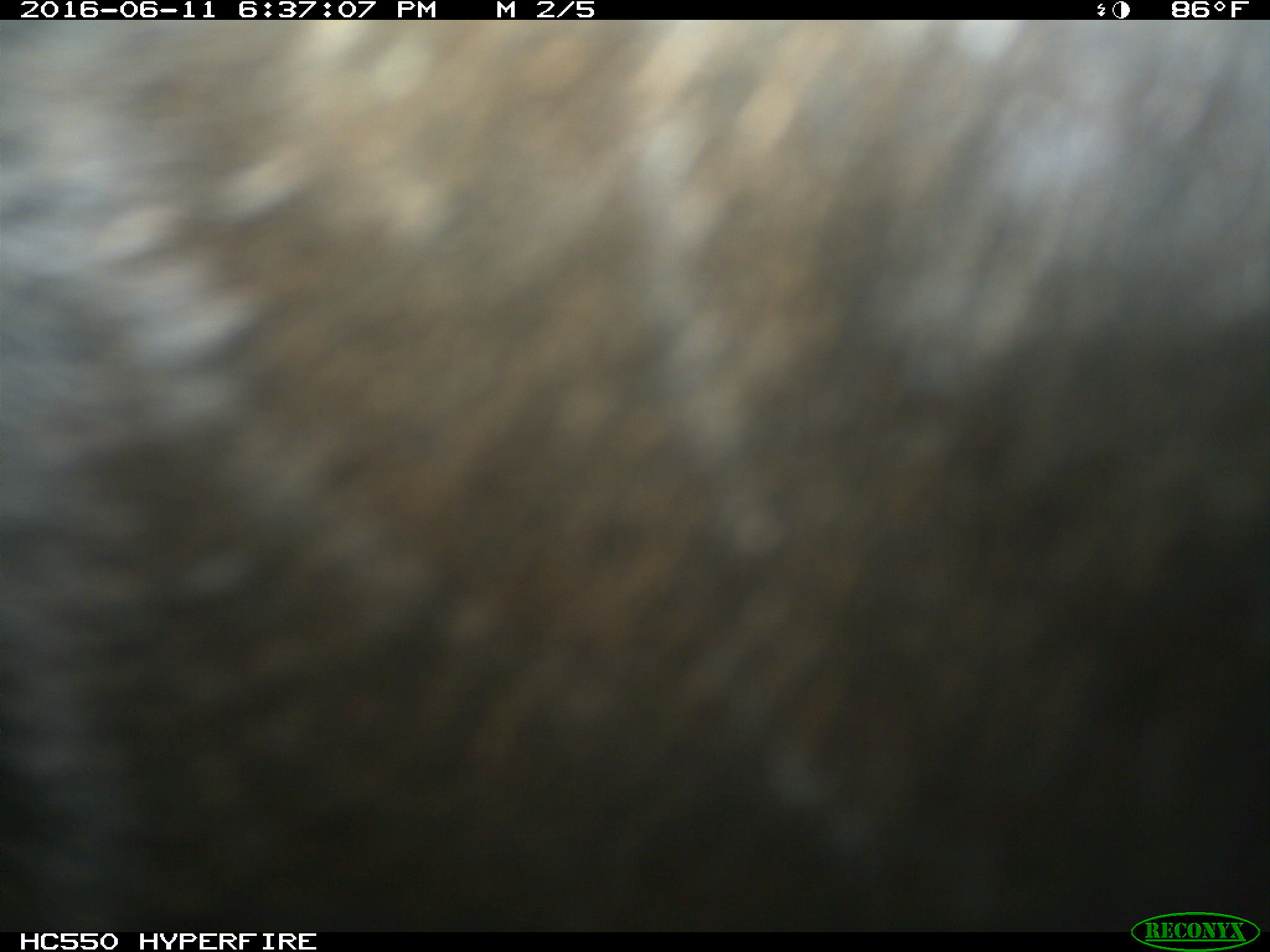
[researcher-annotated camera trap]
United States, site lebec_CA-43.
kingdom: Animalia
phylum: Chordata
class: Mammalia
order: Artiodactyla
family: Bovidae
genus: Bos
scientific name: Bos taurus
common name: domestic cow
Bos taurus (domestic cow).